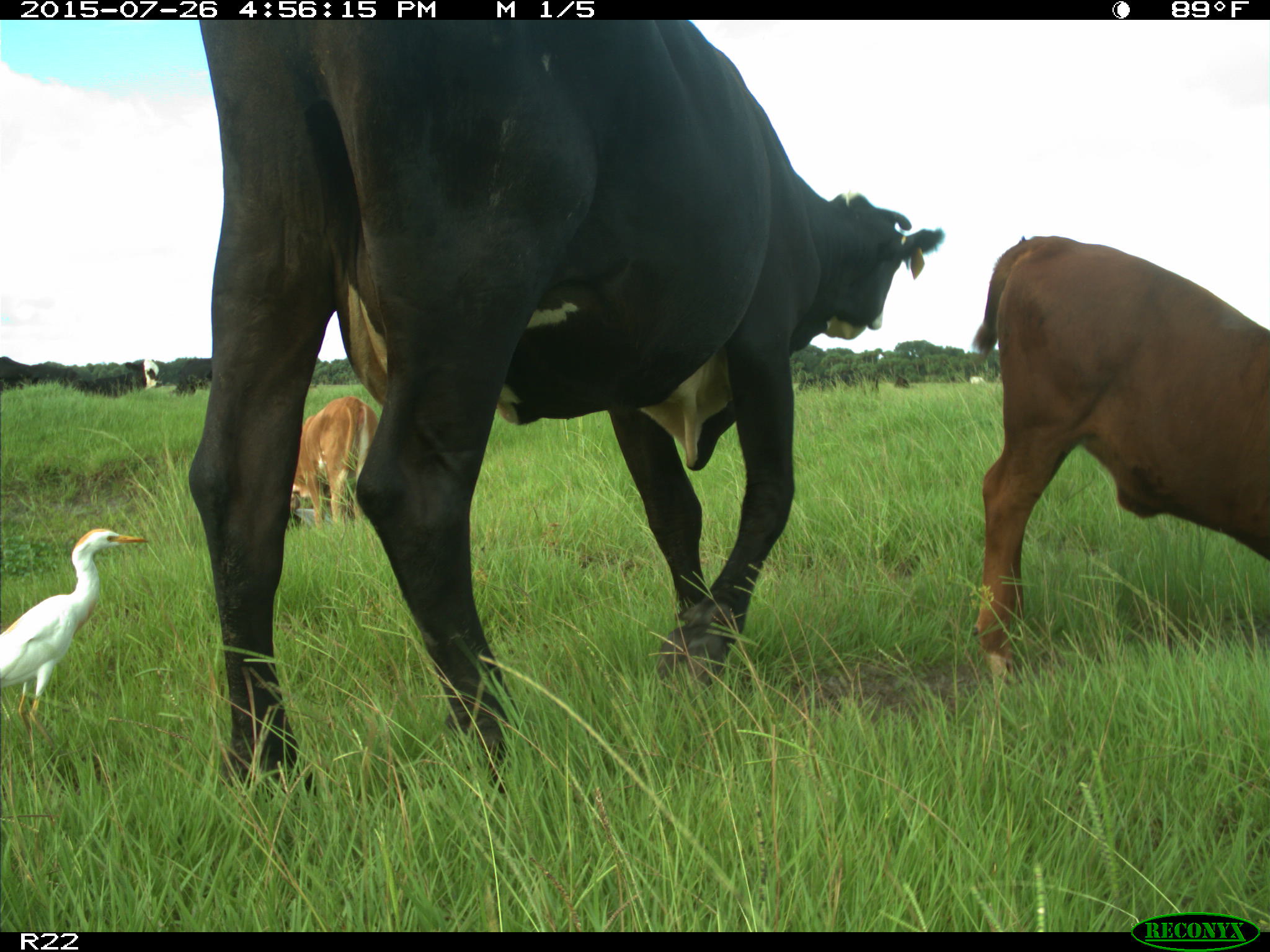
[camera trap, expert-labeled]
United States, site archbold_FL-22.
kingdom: Animalia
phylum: Chordata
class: Mammalia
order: Artiodactyla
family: Bovidae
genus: Bos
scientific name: Bos taurus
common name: domestic cow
Bos taurus (domestic cow).